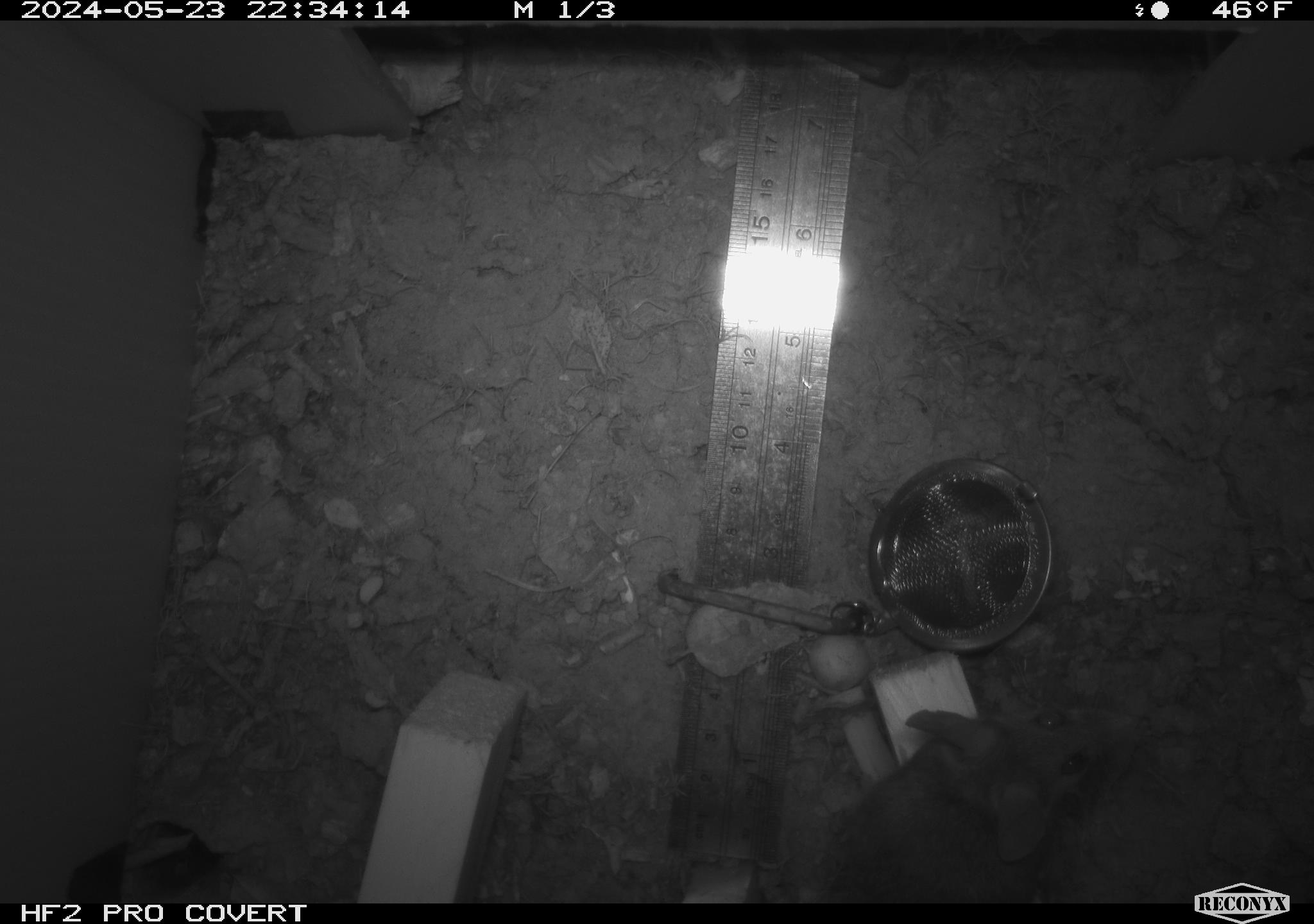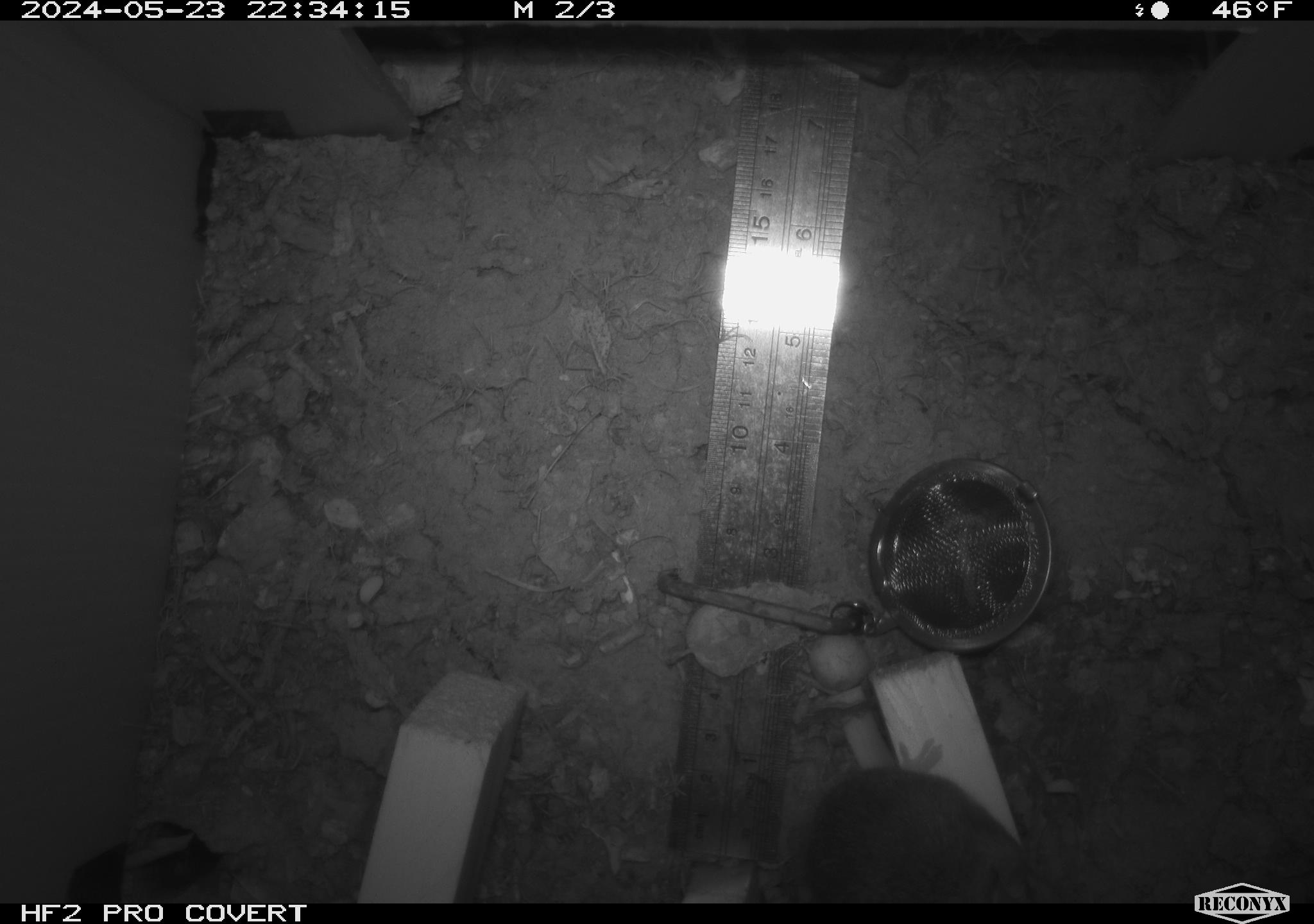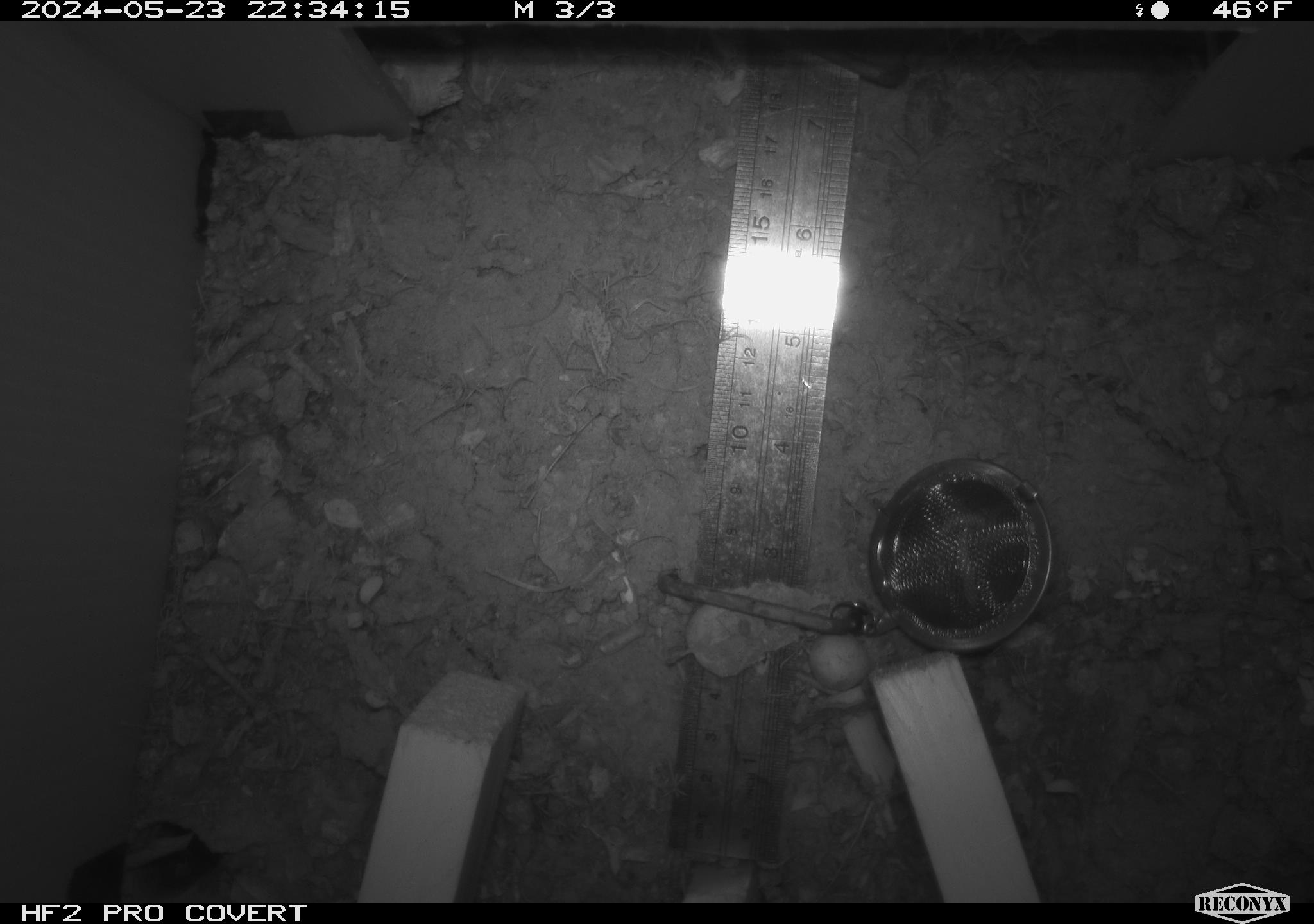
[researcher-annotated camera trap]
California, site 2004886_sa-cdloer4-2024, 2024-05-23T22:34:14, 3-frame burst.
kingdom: Animalia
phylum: Chordata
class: Mammalia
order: Rodentia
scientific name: Rodentia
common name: mouse species